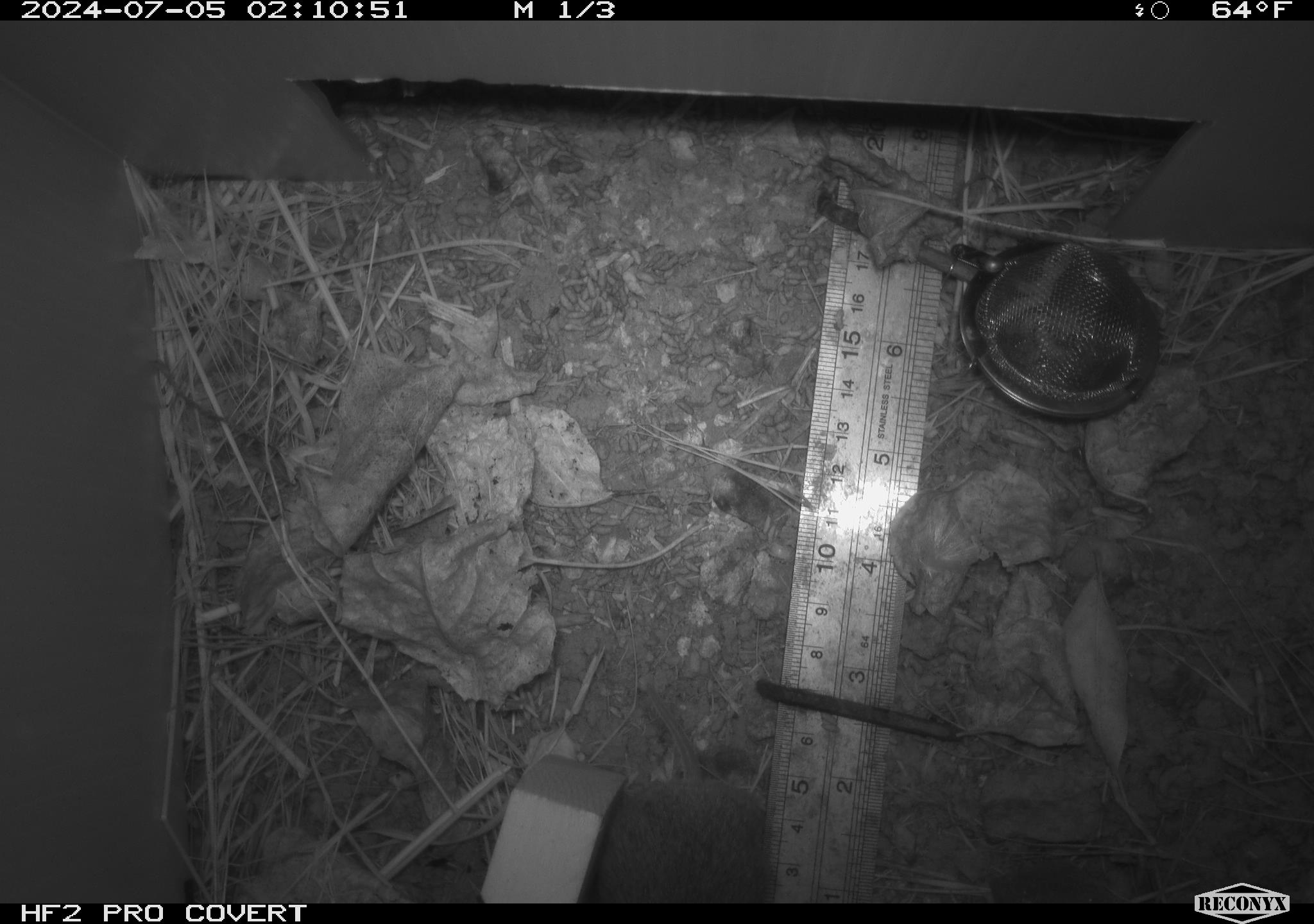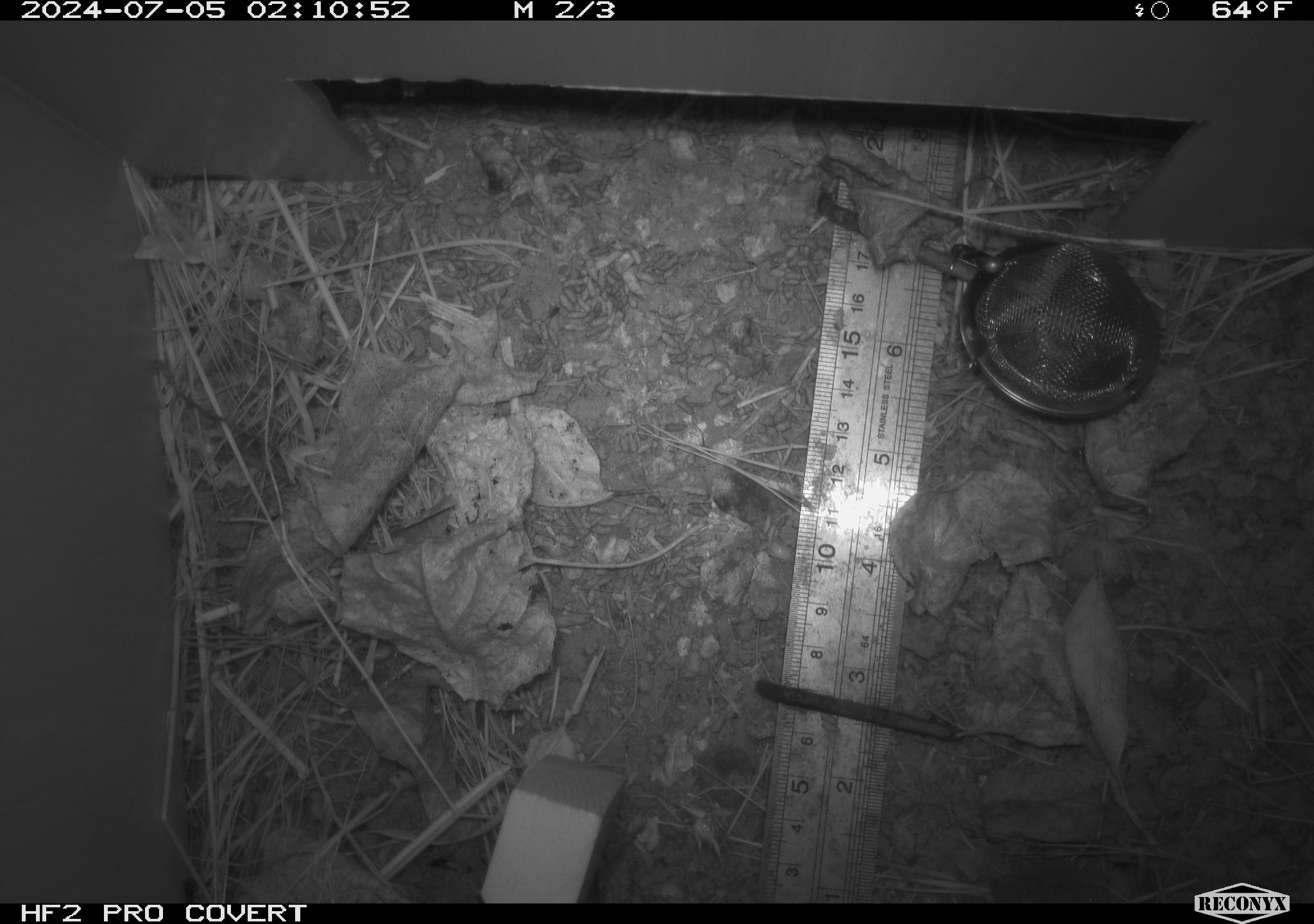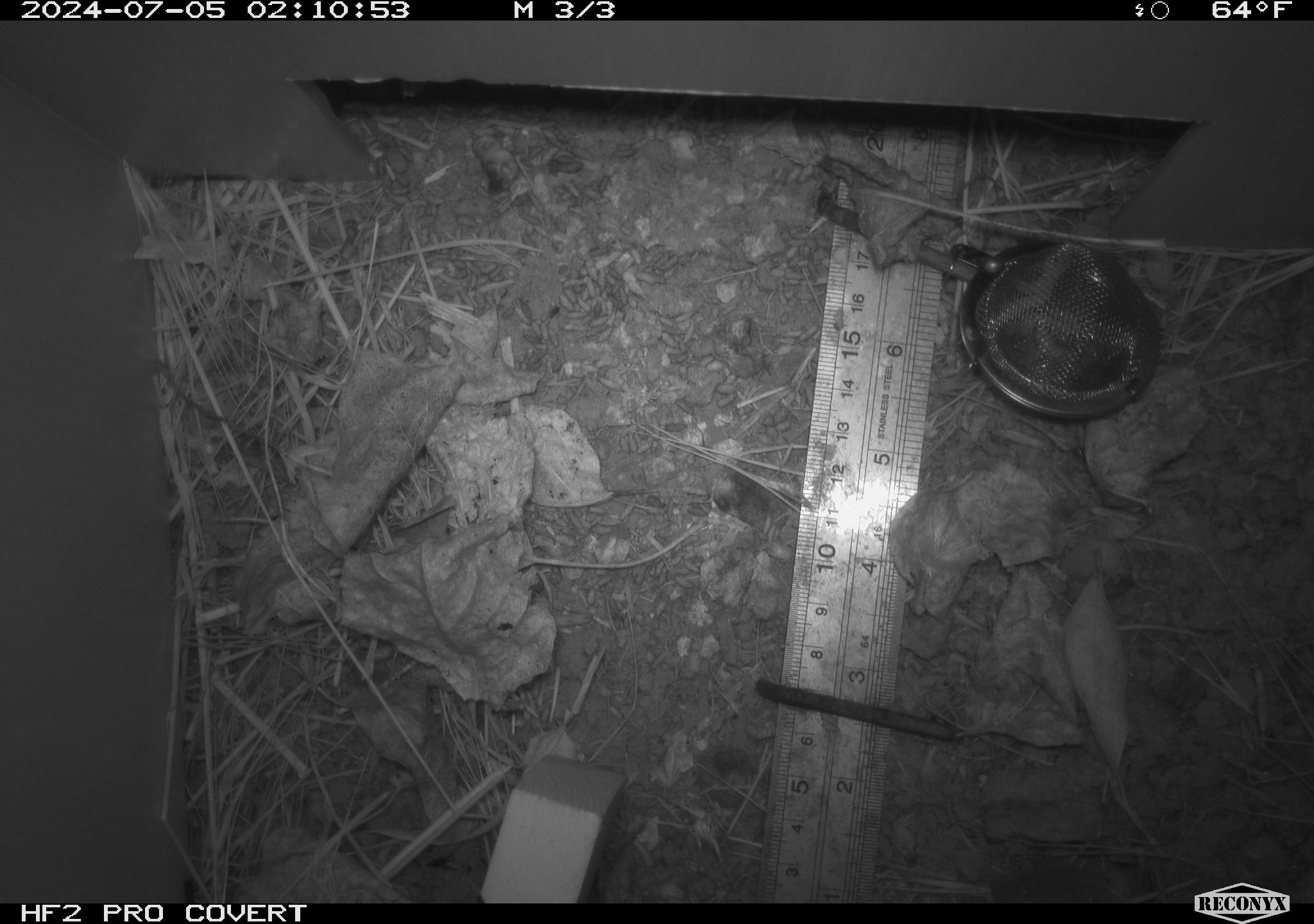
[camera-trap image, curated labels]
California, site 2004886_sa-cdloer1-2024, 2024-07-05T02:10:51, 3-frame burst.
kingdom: Animalia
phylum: Chordata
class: Mammalia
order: Rodentia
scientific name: Rodentia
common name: mouse species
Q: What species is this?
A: Mouse species (Rodentia).